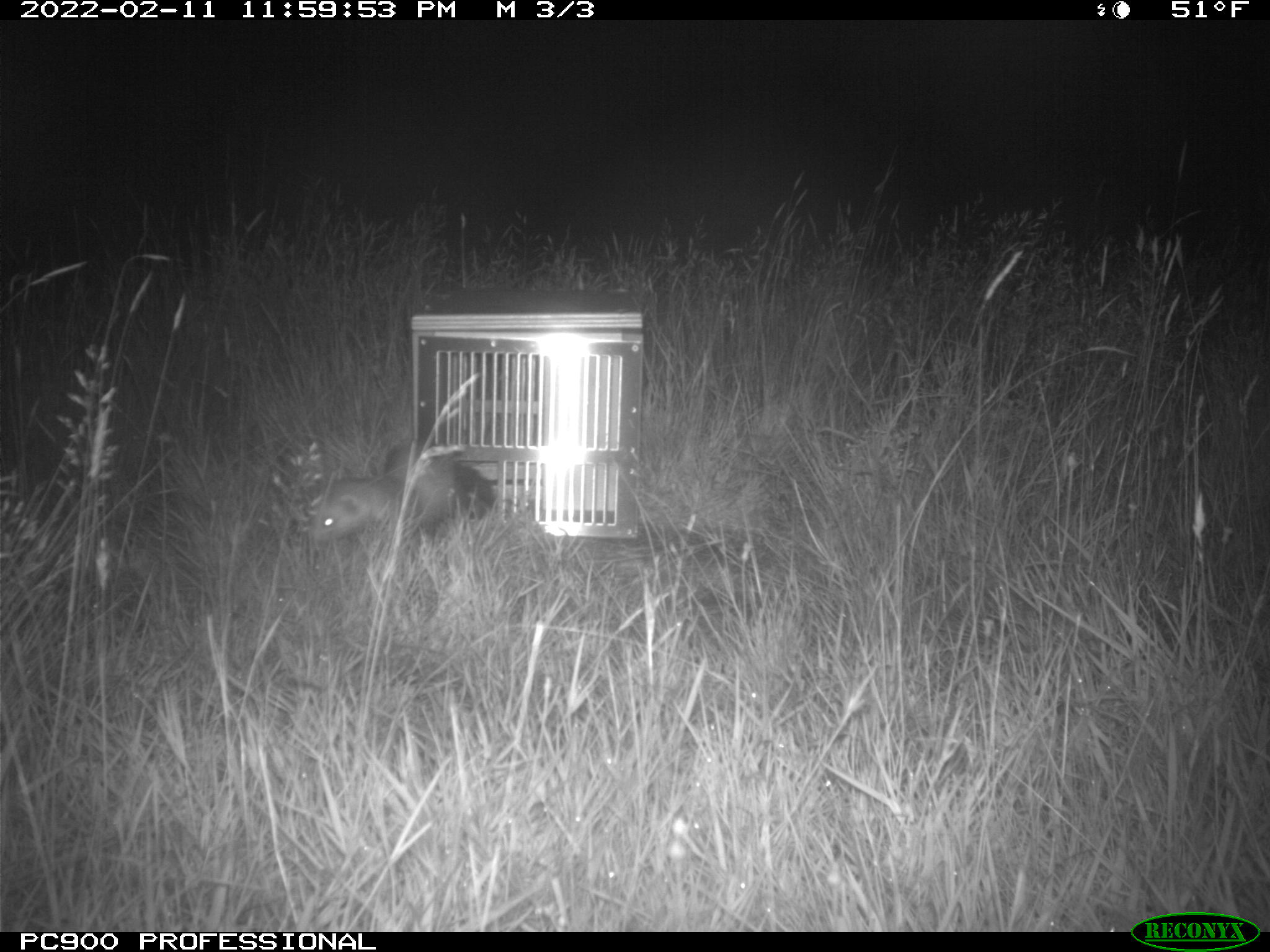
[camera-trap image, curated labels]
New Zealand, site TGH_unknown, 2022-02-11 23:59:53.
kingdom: Animalia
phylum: Chordata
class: Mammalia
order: Carnivora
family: Mustelidae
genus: Mustela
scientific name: Mustela furo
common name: ferret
Ferret (Mustela furo).